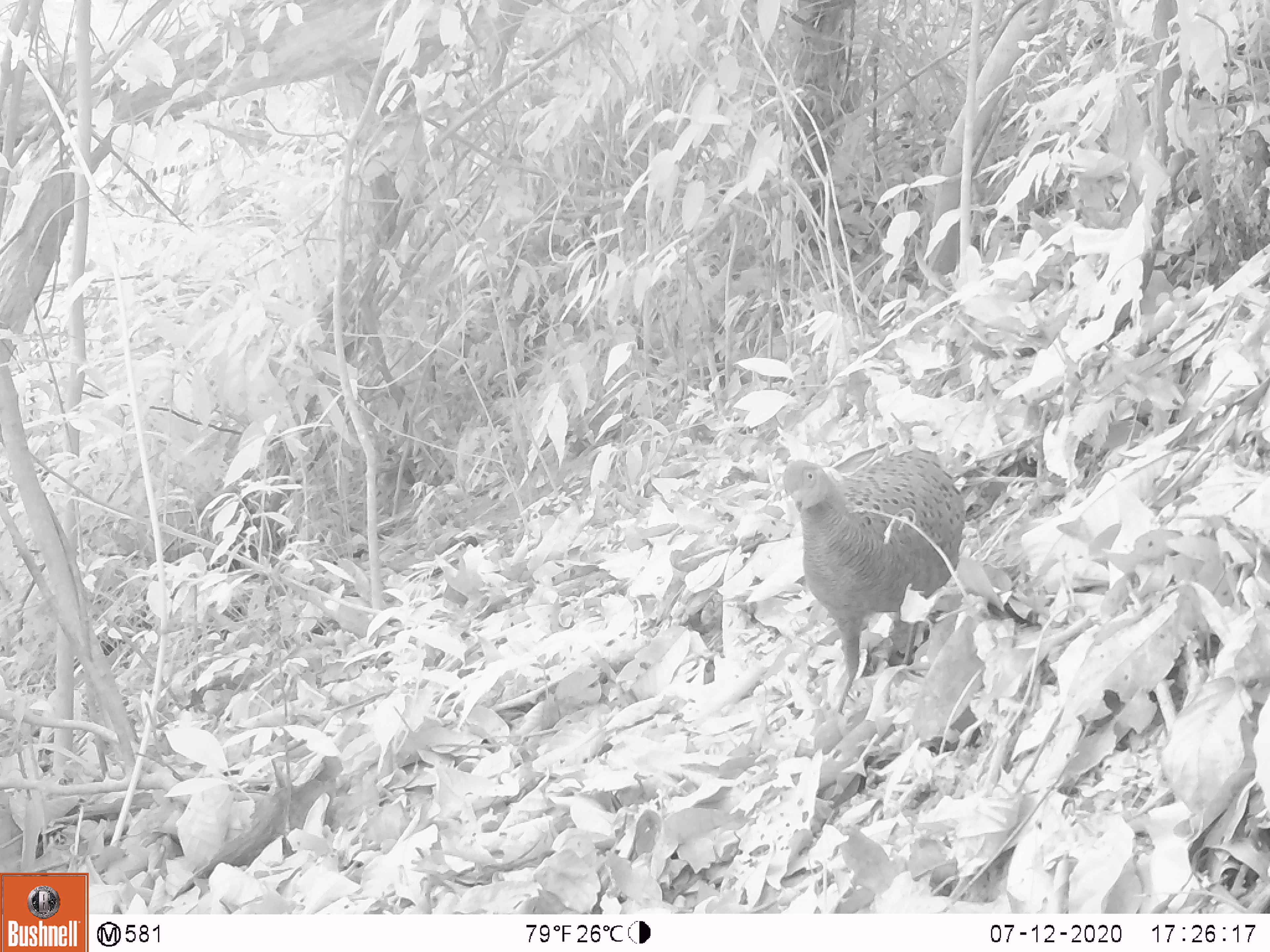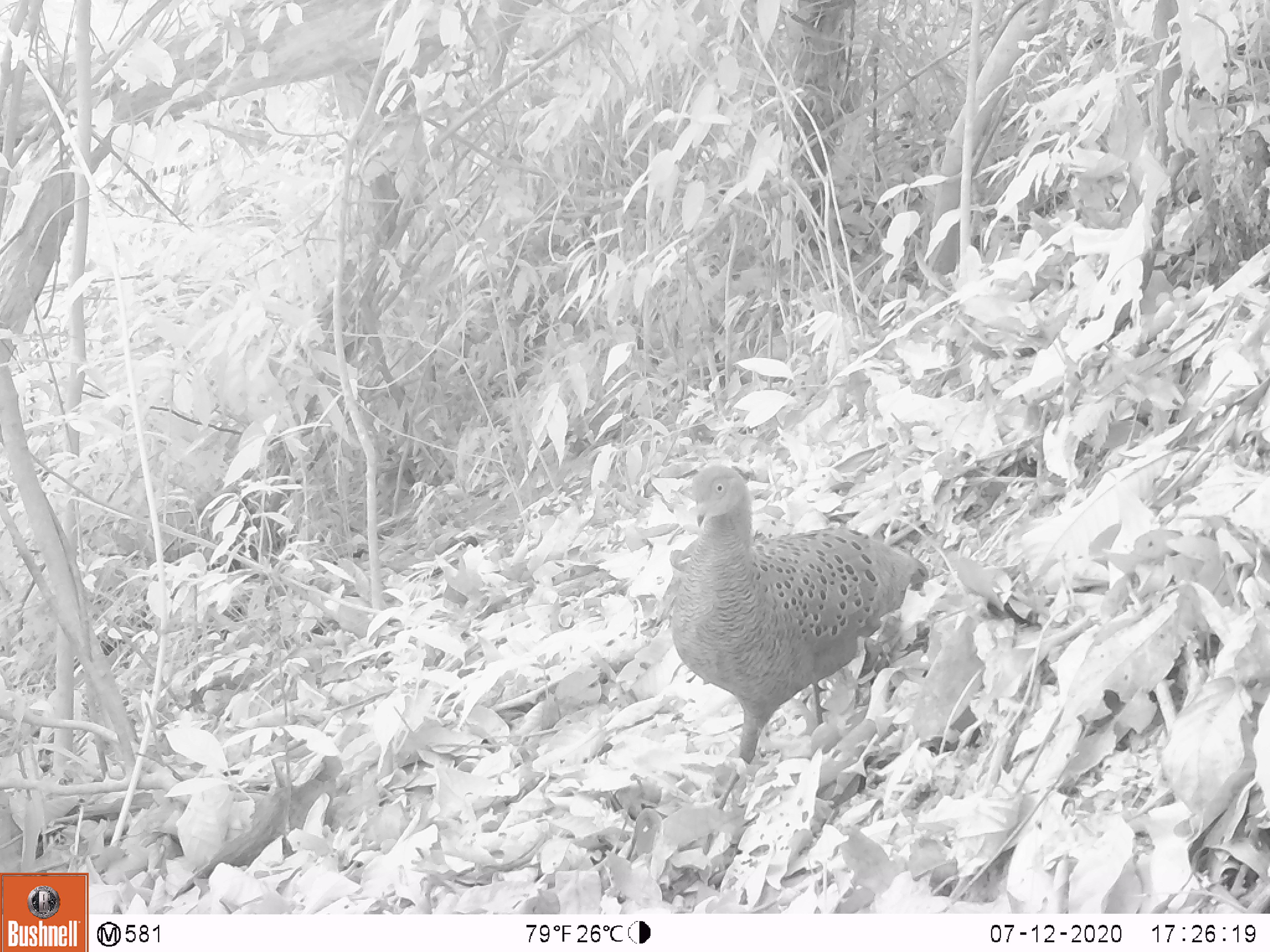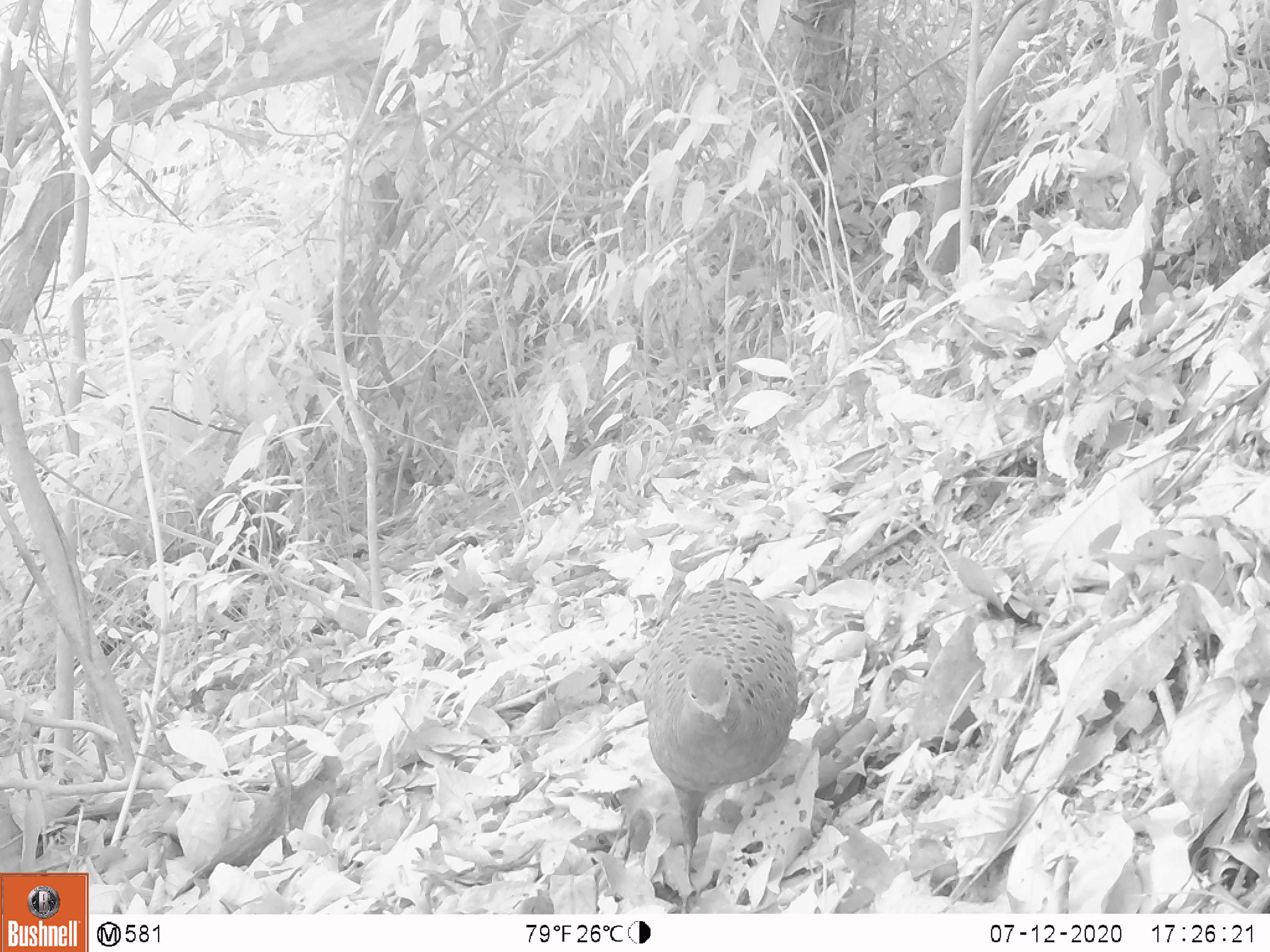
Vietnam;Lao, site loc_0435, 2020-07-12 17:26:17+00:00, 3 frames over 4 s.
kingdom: Animalia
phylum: Chordata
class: Aves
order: Galliformes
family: Phasianidae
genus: Polyplectron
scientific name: Polyplectron bicalcaratum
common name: gray peacock-pheasant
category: grey peacock pheasant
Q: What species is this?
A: Grey peacock pheasant (gray peacock-pheasant) (Polyplectron bicalcaratum).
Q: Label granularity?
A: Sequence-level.